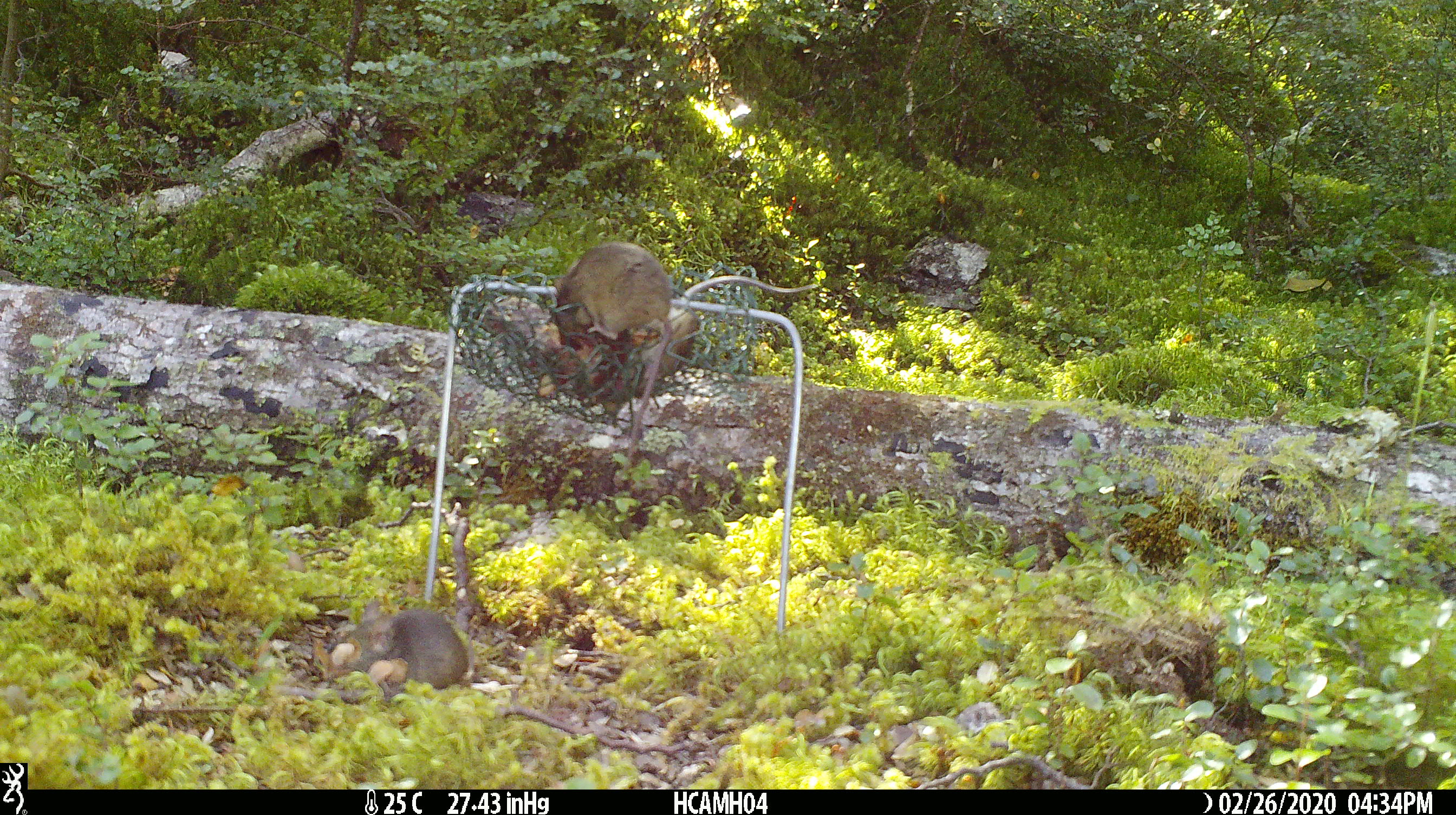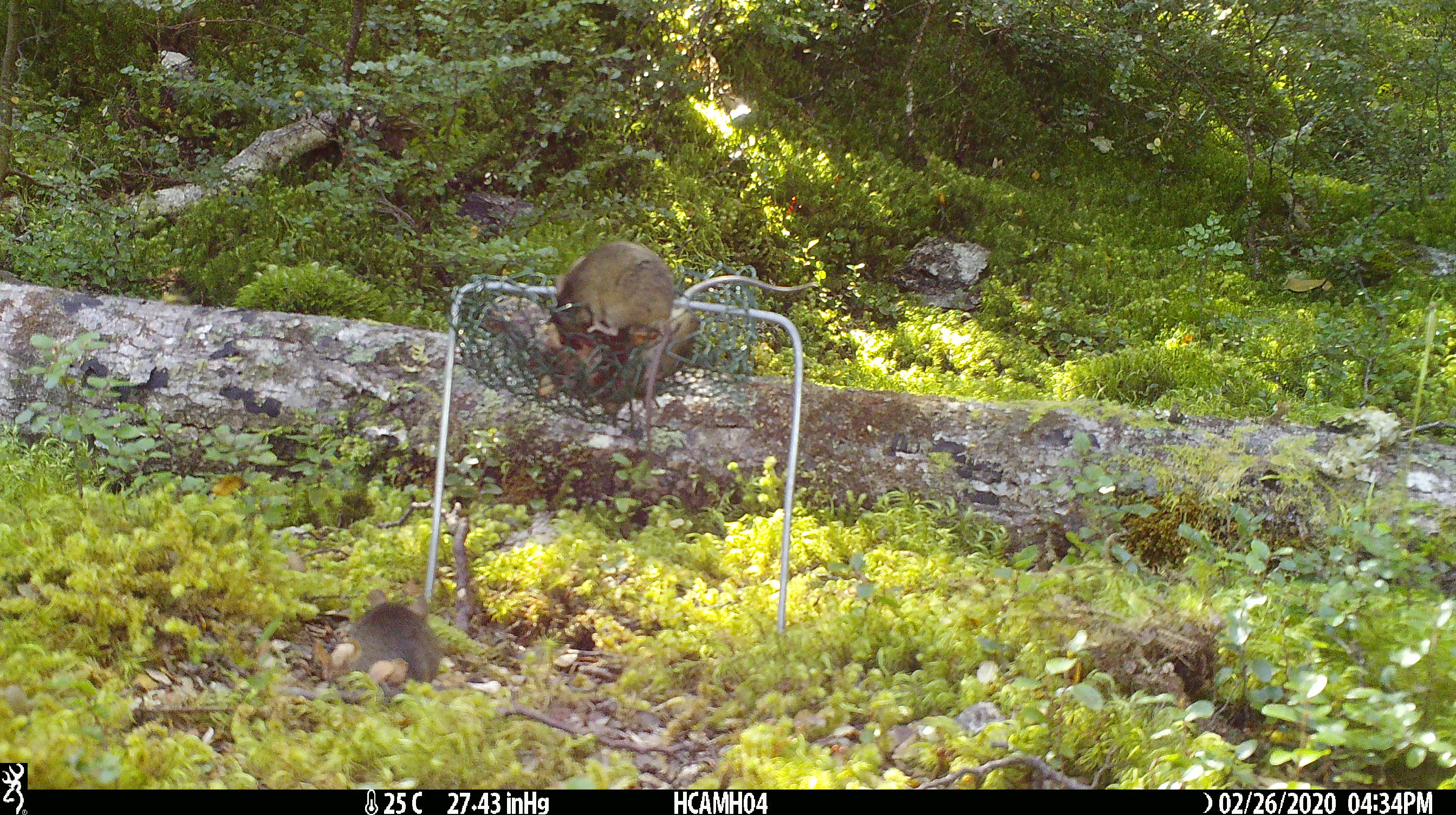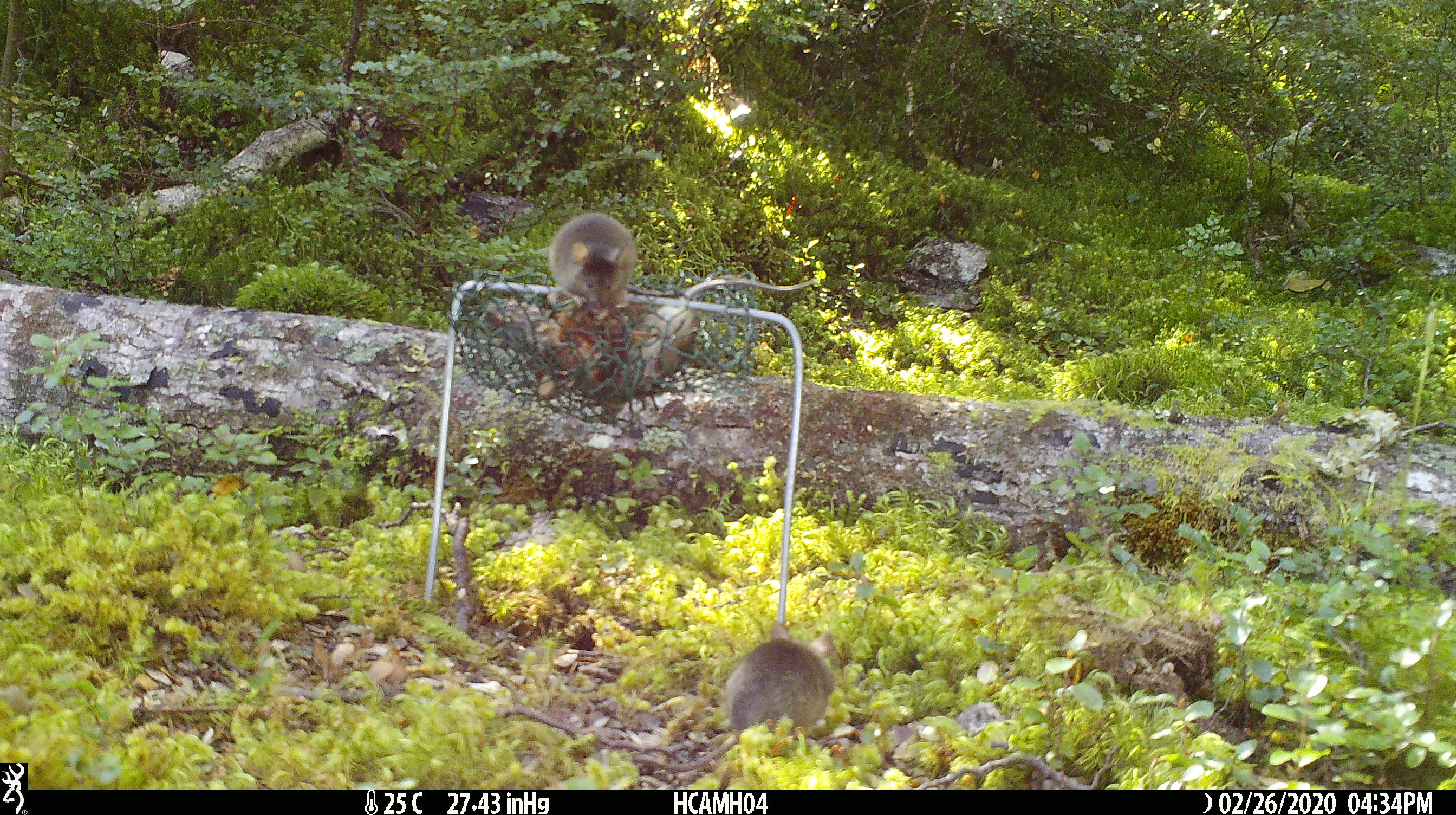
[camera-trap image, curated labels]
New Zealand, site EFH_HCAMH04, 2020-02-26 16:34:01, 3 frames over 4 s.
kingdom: Animalia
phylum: Chordata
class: Mammalia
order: Rodentia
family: Muridae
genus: Mus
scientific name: Mus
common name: mouse